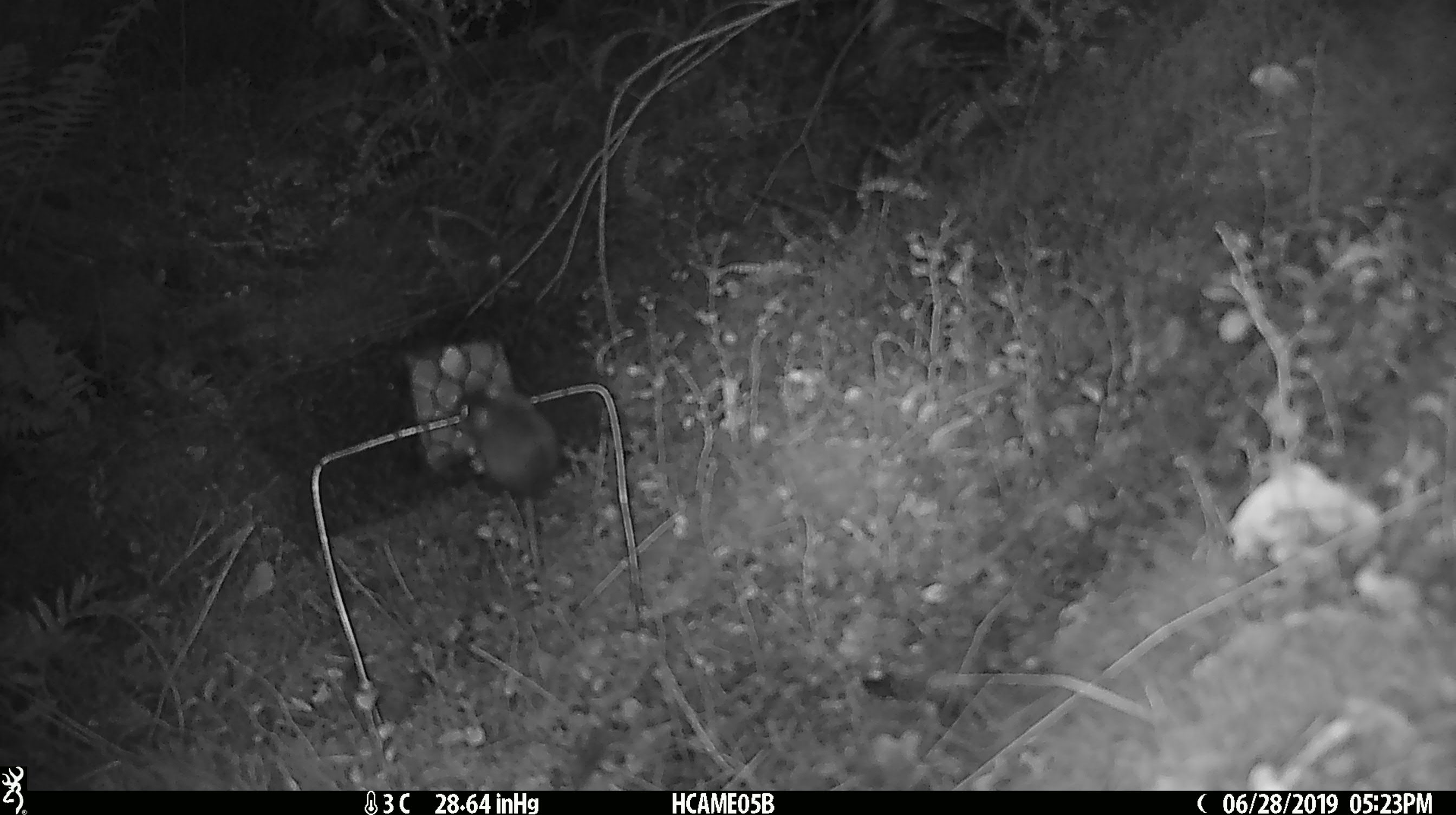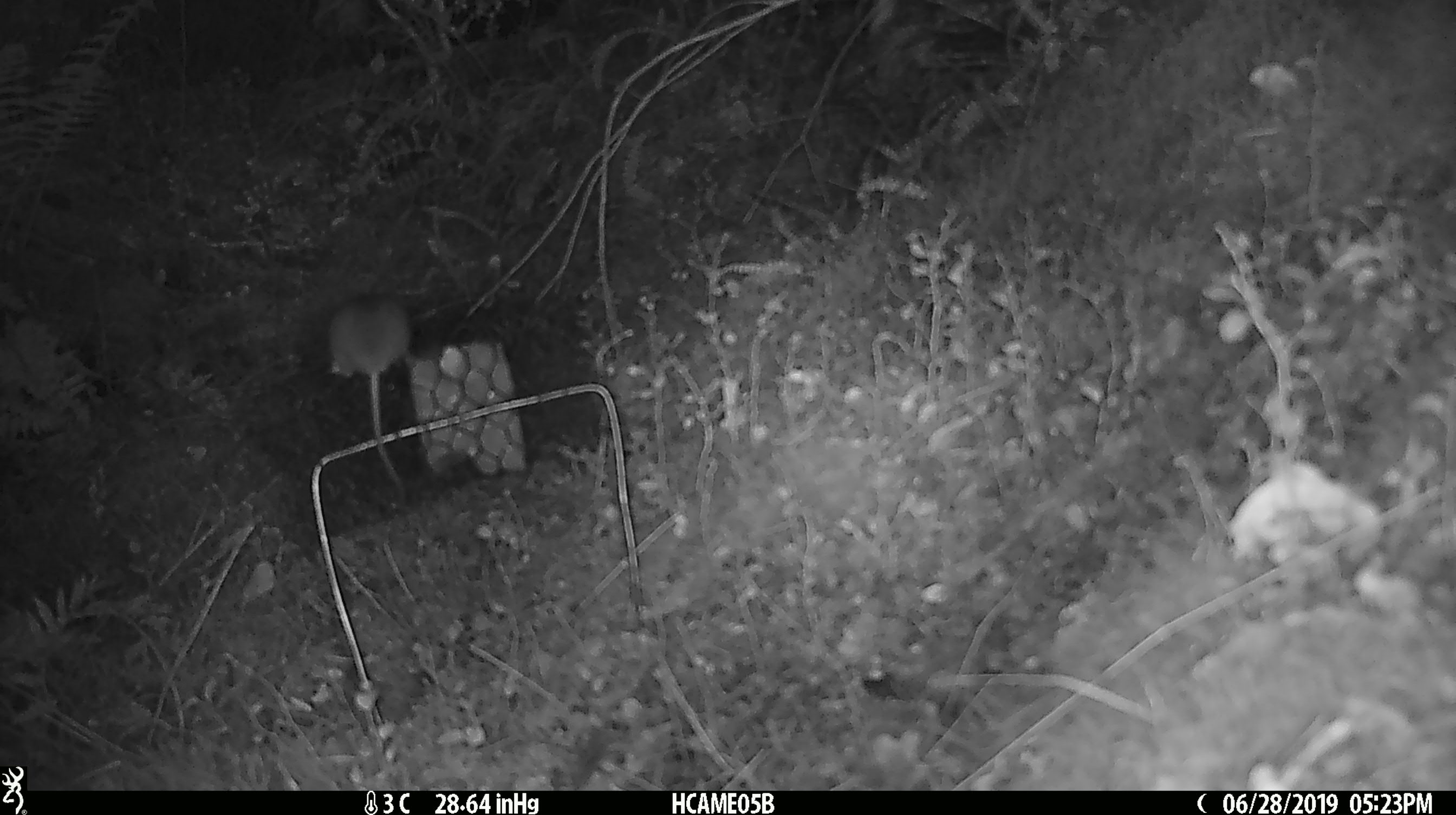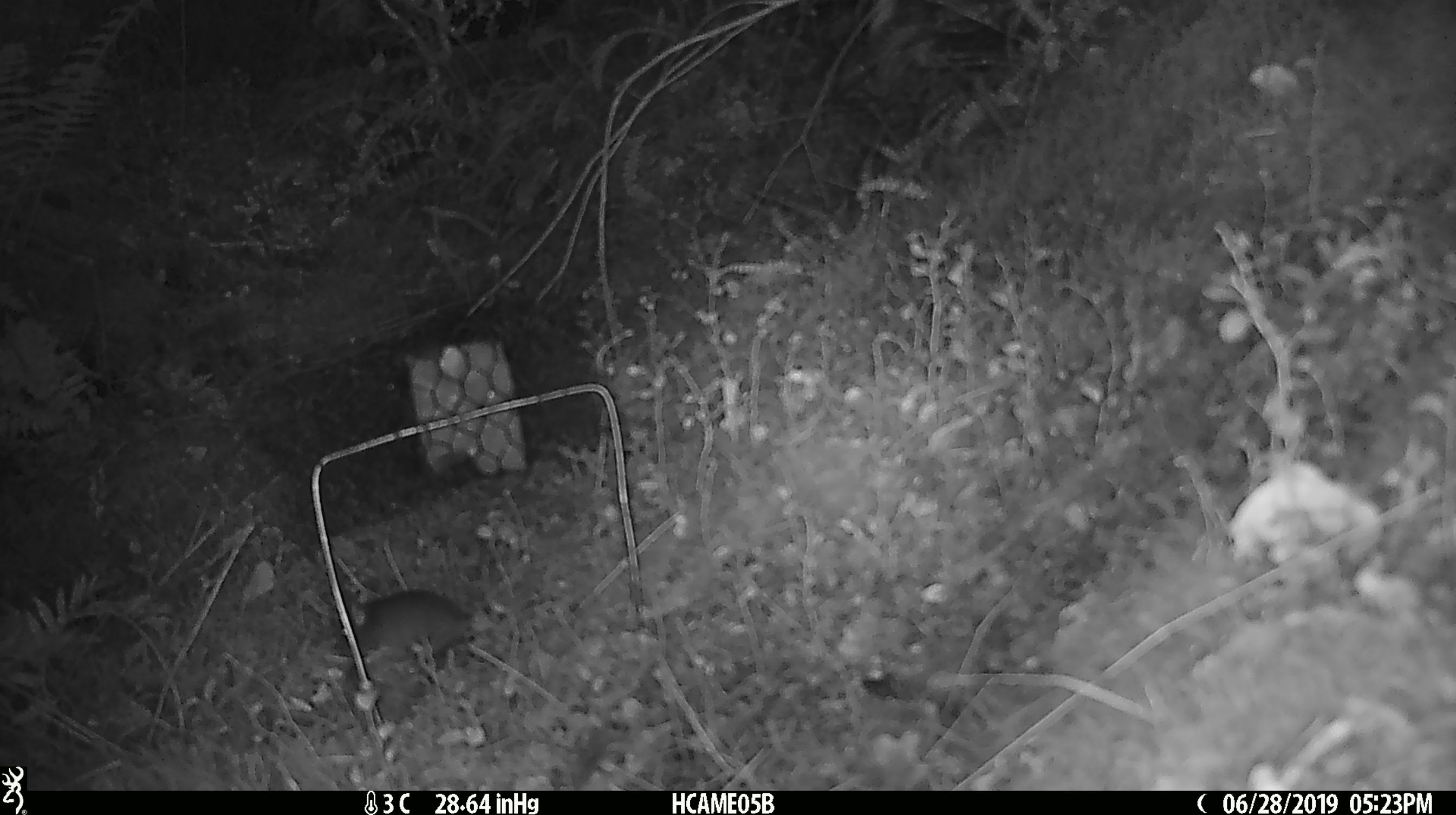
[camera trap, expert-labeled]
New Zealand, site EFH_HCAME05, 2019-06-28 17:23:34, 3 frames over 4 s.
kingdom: Animalia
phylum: Chordata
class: Mammalia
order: Rodentia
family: Muridae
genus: Mus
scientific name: Mus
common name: mouse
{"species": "mouse (Mus)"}